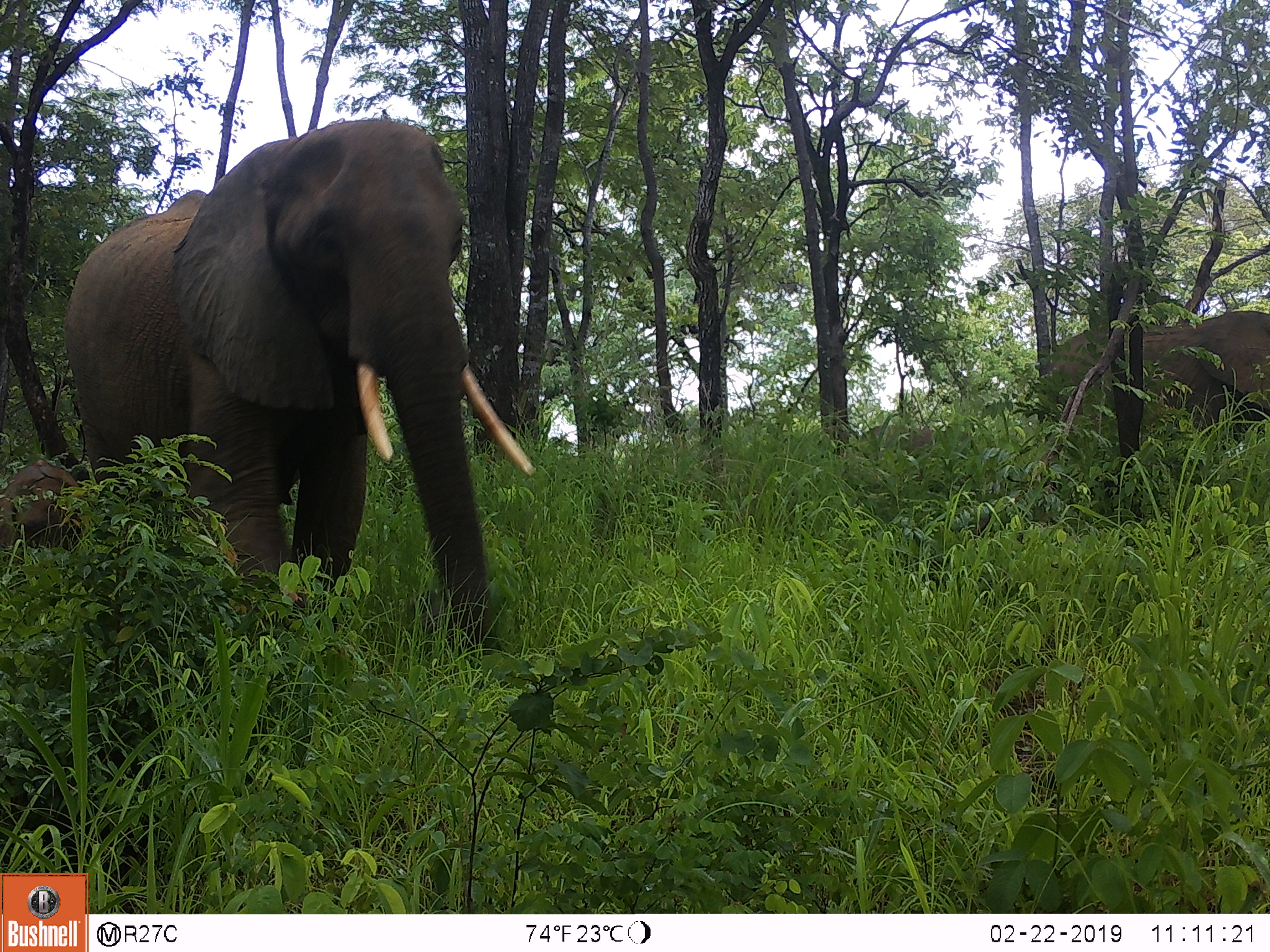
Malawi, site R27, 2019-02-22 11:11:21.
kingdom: Animalia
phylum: Chordata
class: Mammalia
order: Proboscidea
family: Elephantidae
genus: Loxodonta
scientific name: Loxodonta africana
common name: african savanna elephant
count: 3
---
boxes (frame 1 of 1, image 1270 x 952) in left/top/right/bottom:
african savanna elephant: 62/114/575/667; 1020/298/1266/491; 0/461/101/616